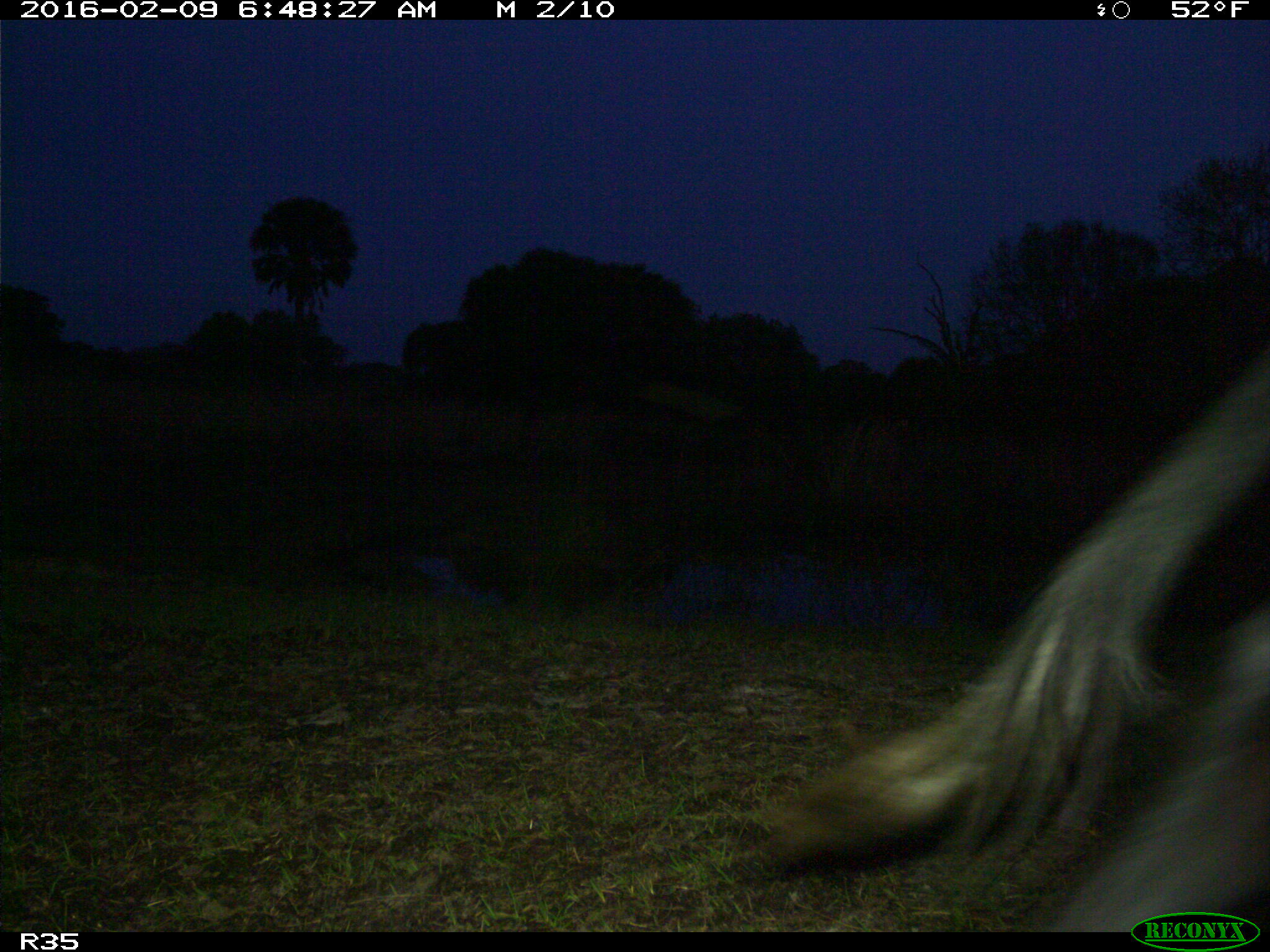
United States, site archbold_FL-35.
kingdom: Animalia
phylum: Chordata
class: Mammalia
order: Artiodactyla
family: Bovidae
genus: Bos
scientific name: Bos taurus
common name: domestic cow